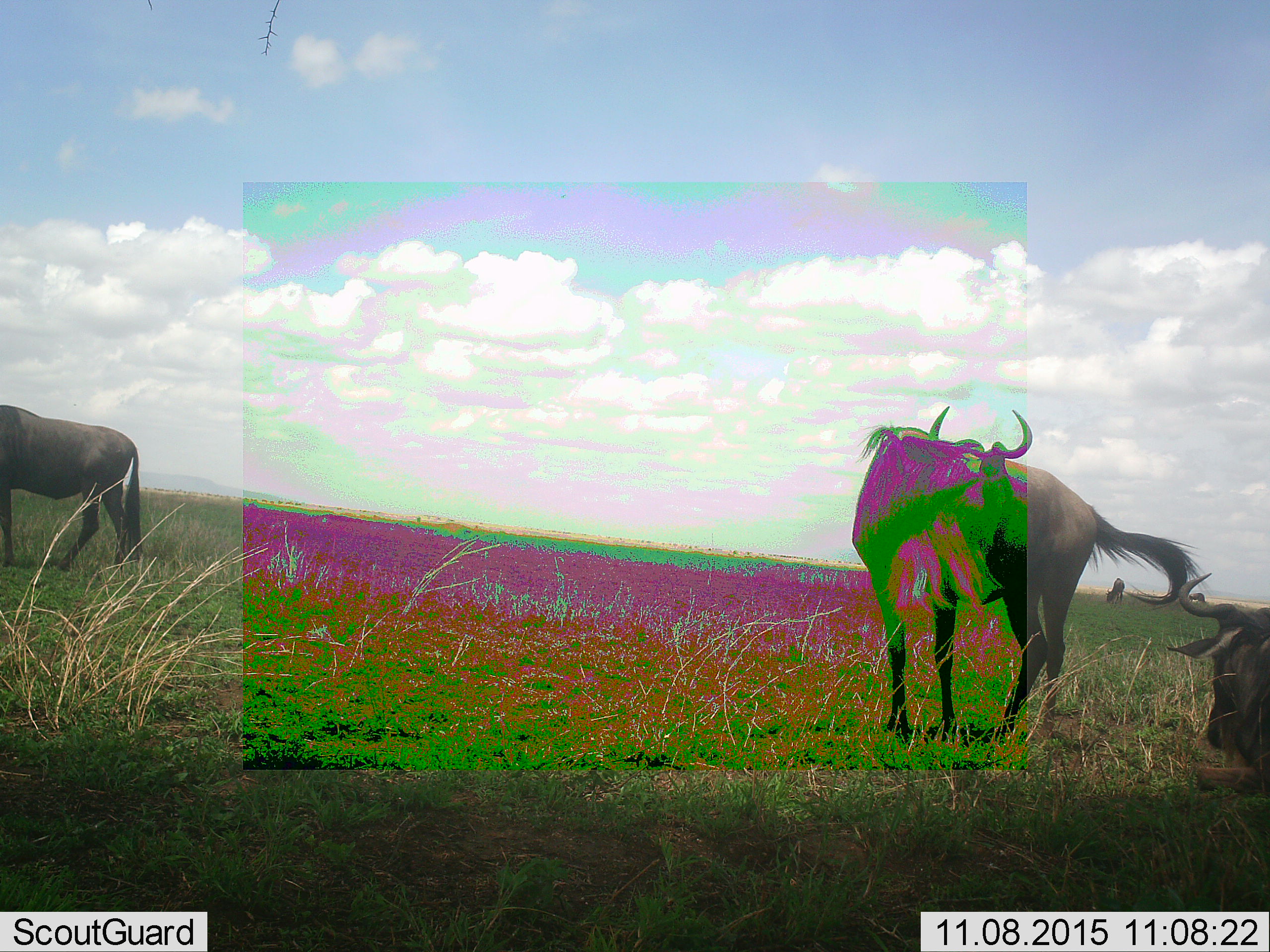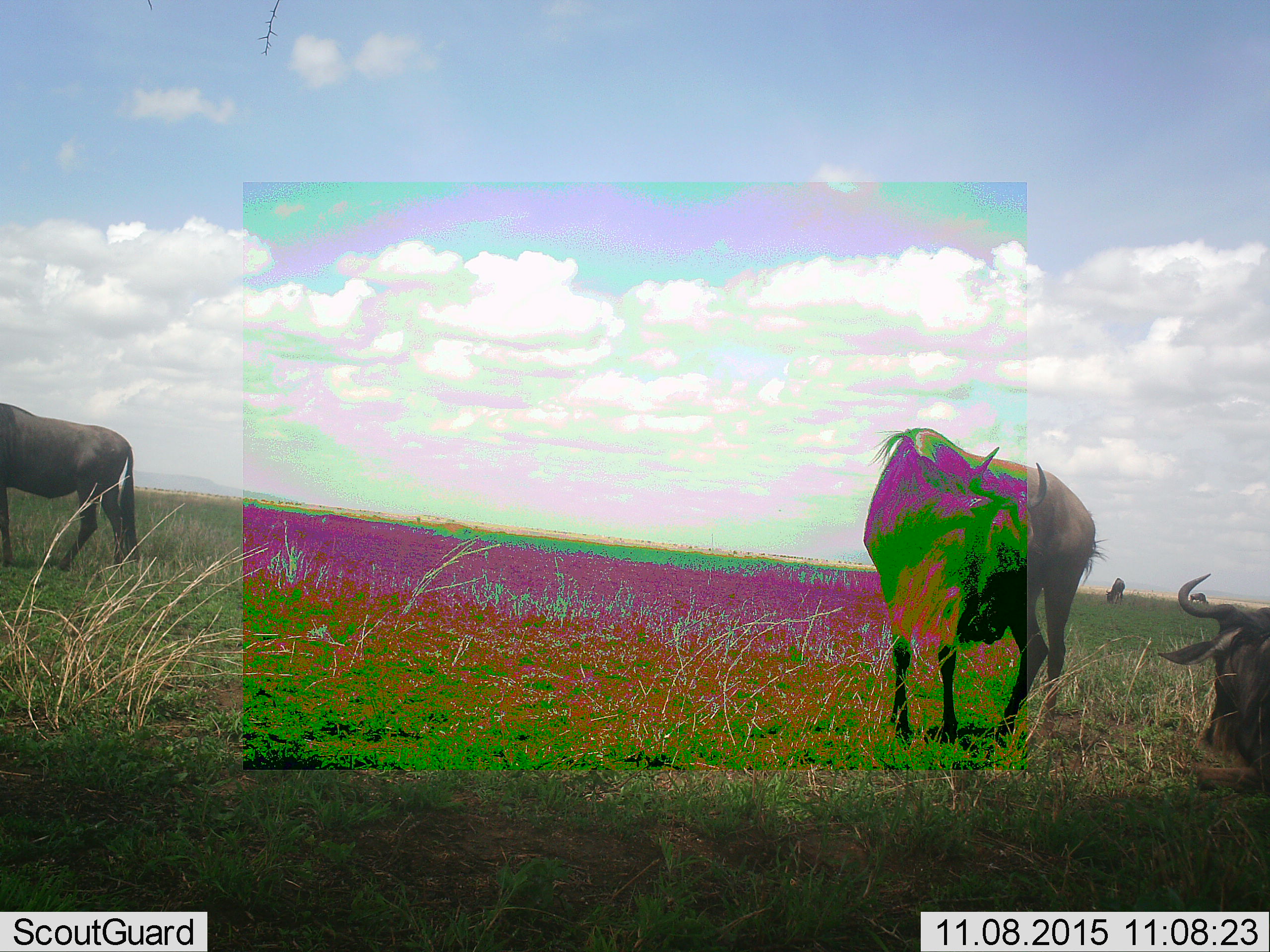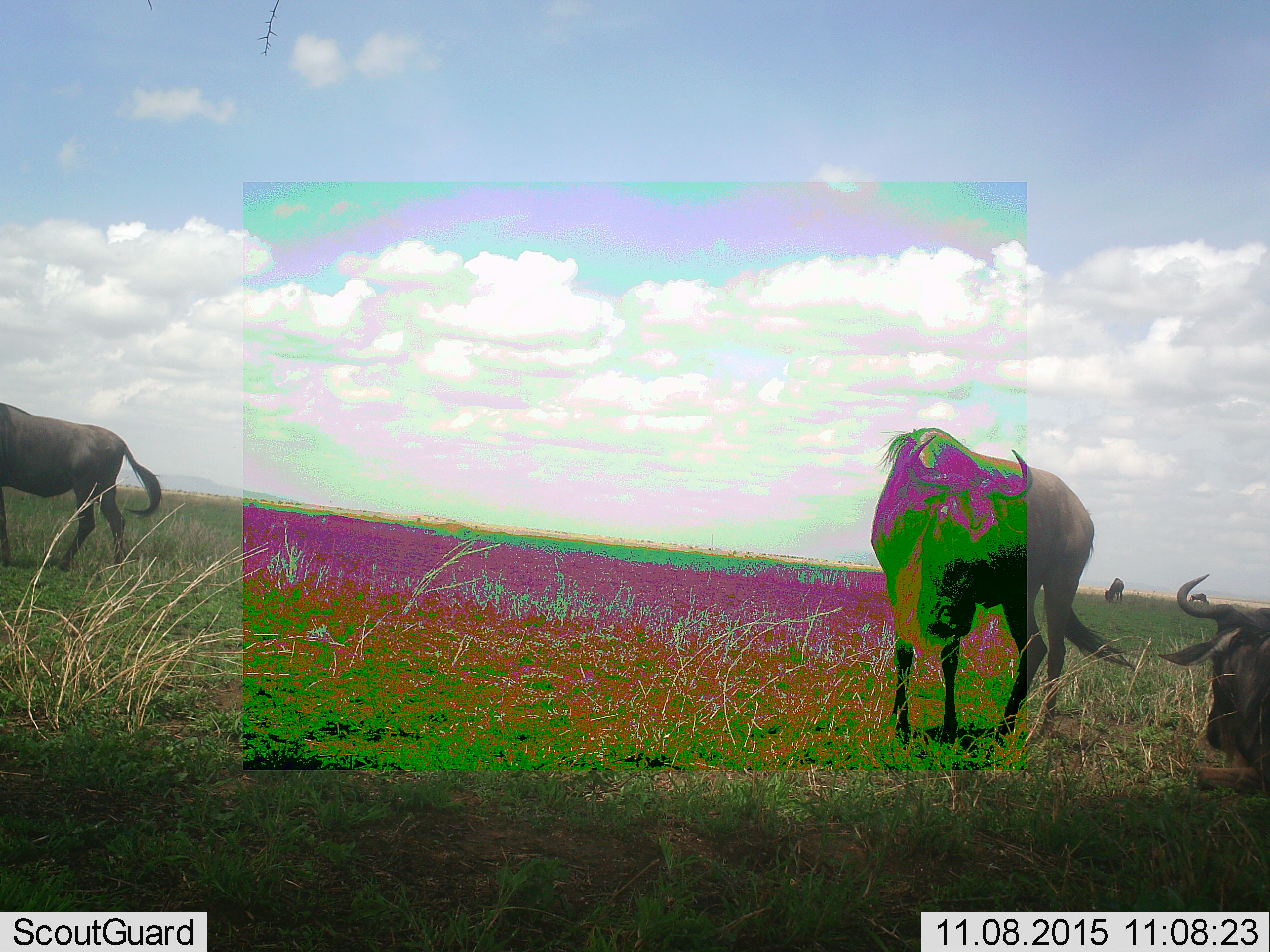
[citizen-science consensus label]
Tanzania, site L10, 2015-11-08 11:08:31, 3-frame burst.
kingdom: Animalia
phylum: Chordata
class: Mammalia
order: Artiodactyla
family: Bovidae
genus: Connochaetes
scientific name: Connochaetes taurinus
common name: blue wildebeest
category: wildebeest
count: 5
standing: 88%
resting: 88%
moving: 25%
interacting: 0%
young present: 0%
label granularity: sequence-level